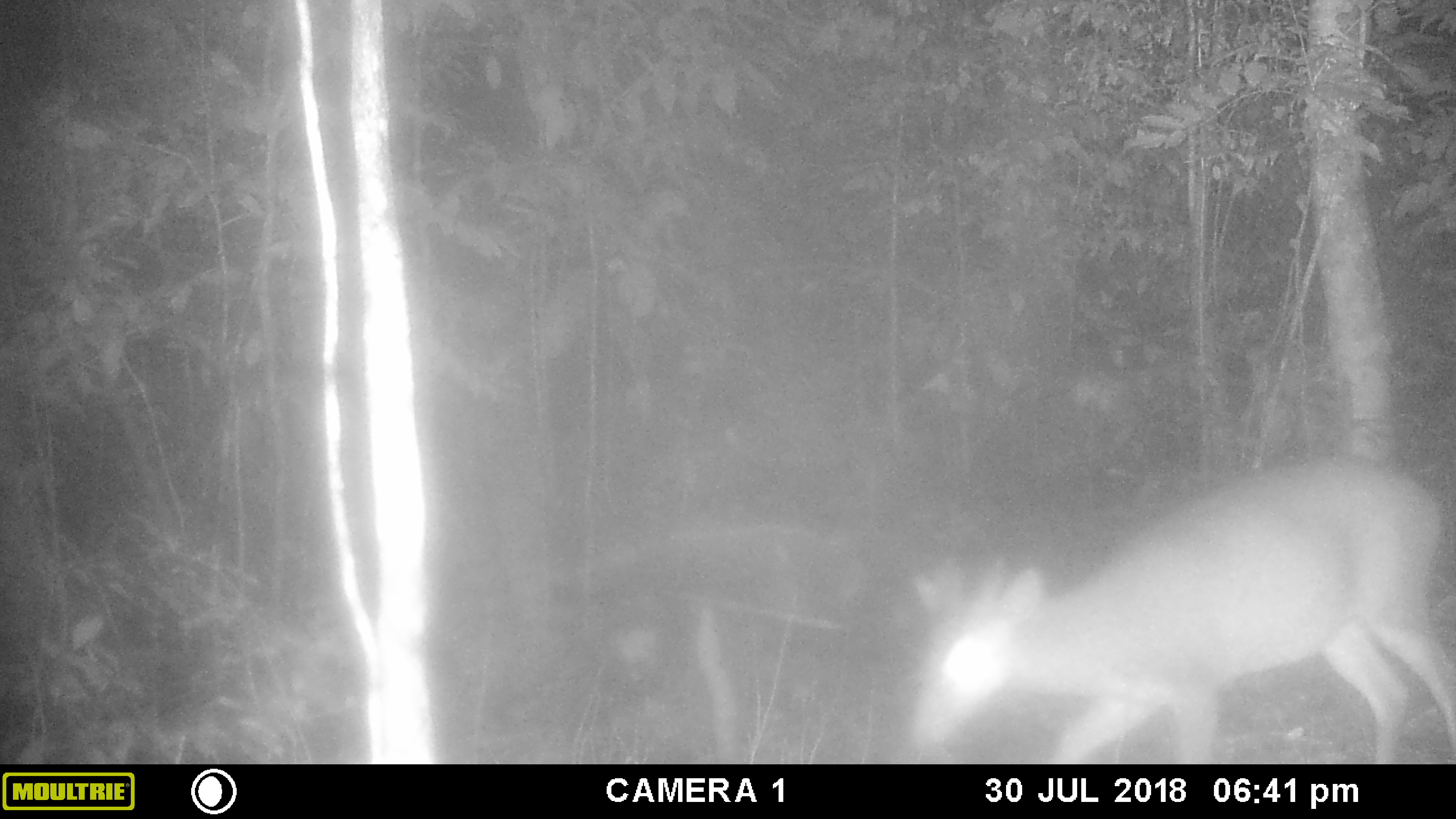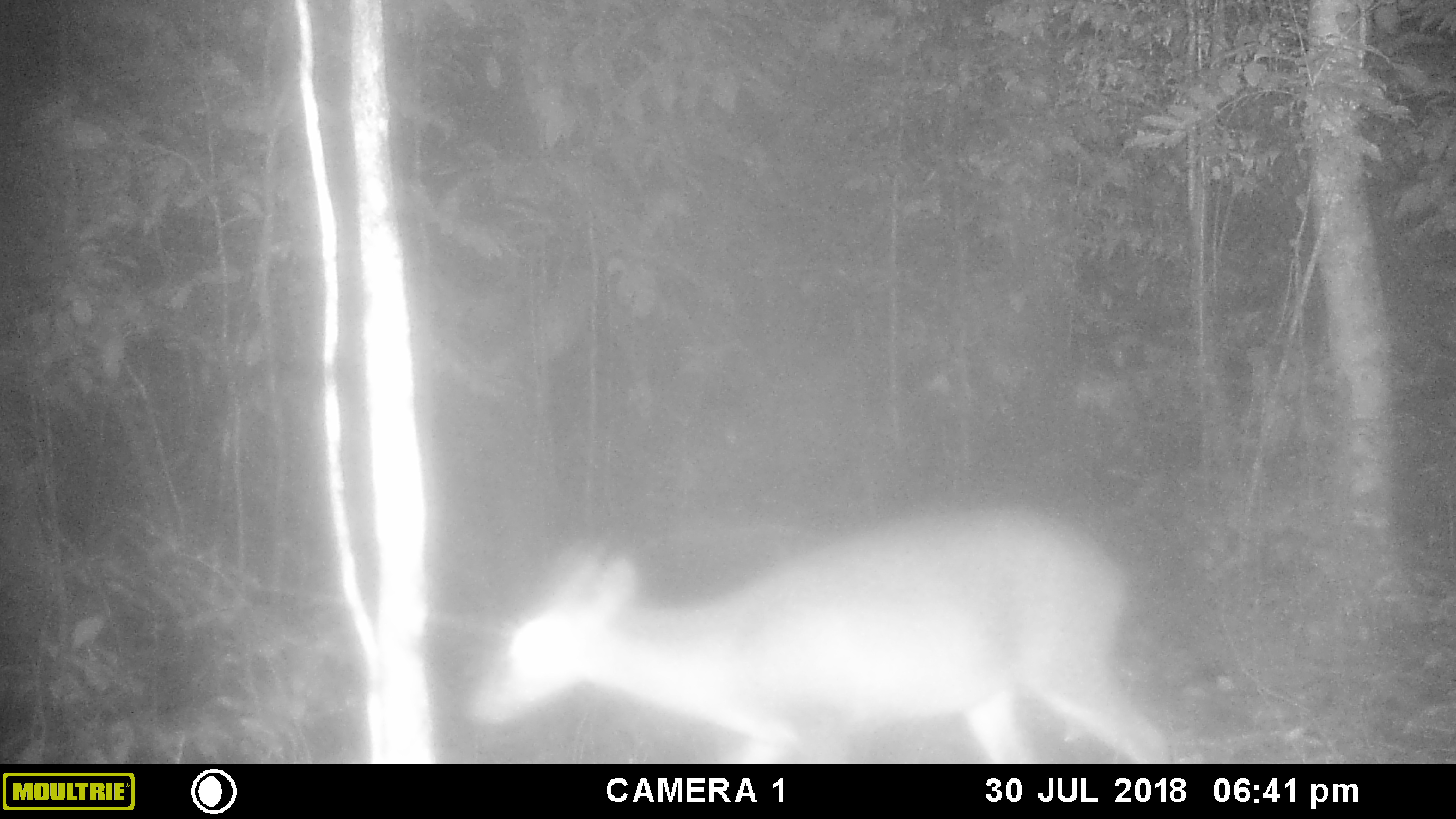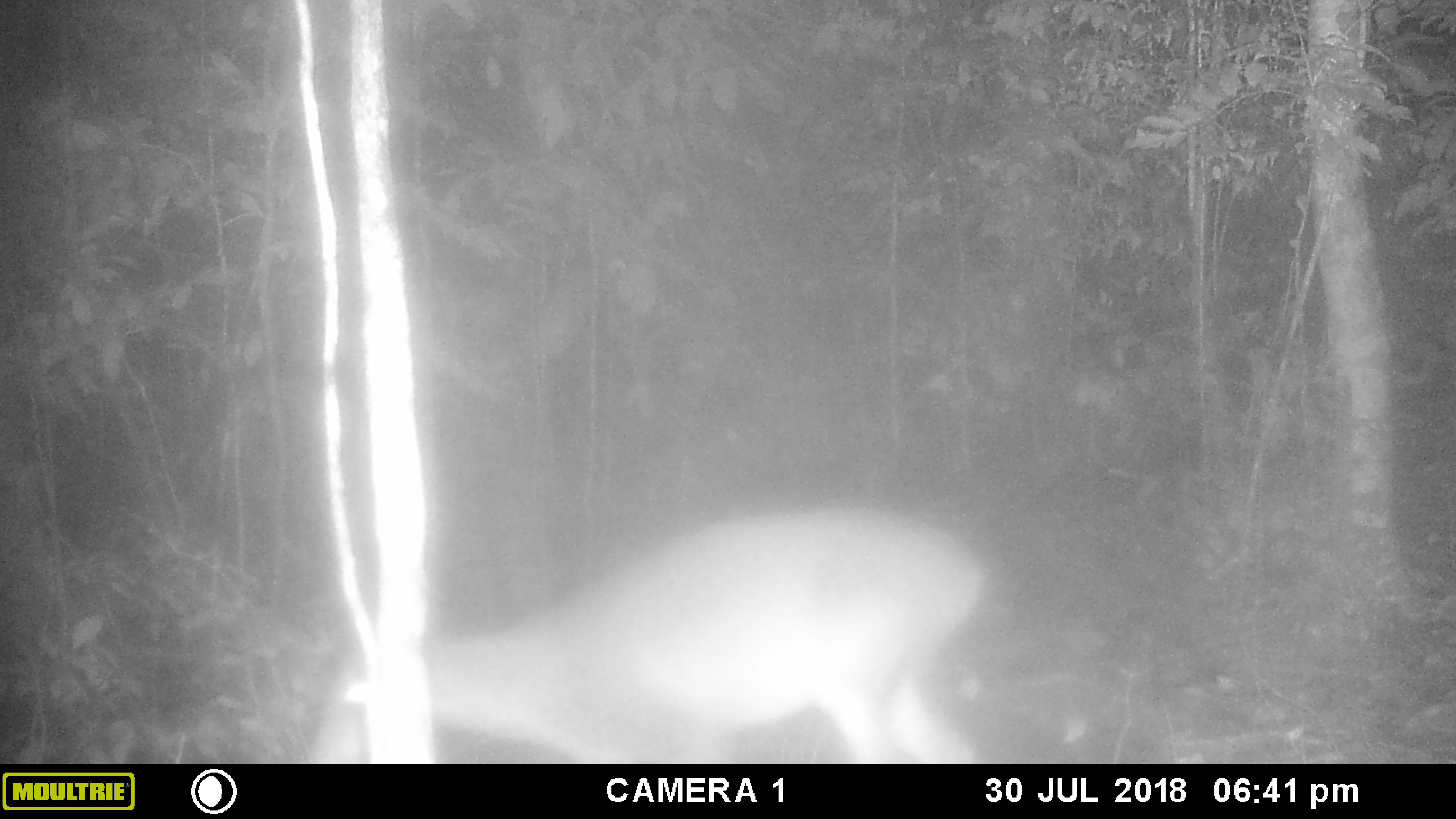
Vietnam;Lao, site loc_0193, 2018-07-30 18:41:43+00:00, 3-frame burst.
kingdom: Animalia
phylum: Chordata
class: Mammalia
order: Artiodactyla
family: Cervidae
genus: Muntiacus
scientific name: Muntiacus vuquangensis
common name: large-antlered muntjac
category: large antlered muntjac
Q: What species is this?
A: Large antlered muntjac (large-antlered muntjac) (Muntiacus vuquangensis).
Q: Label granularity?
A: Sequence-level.